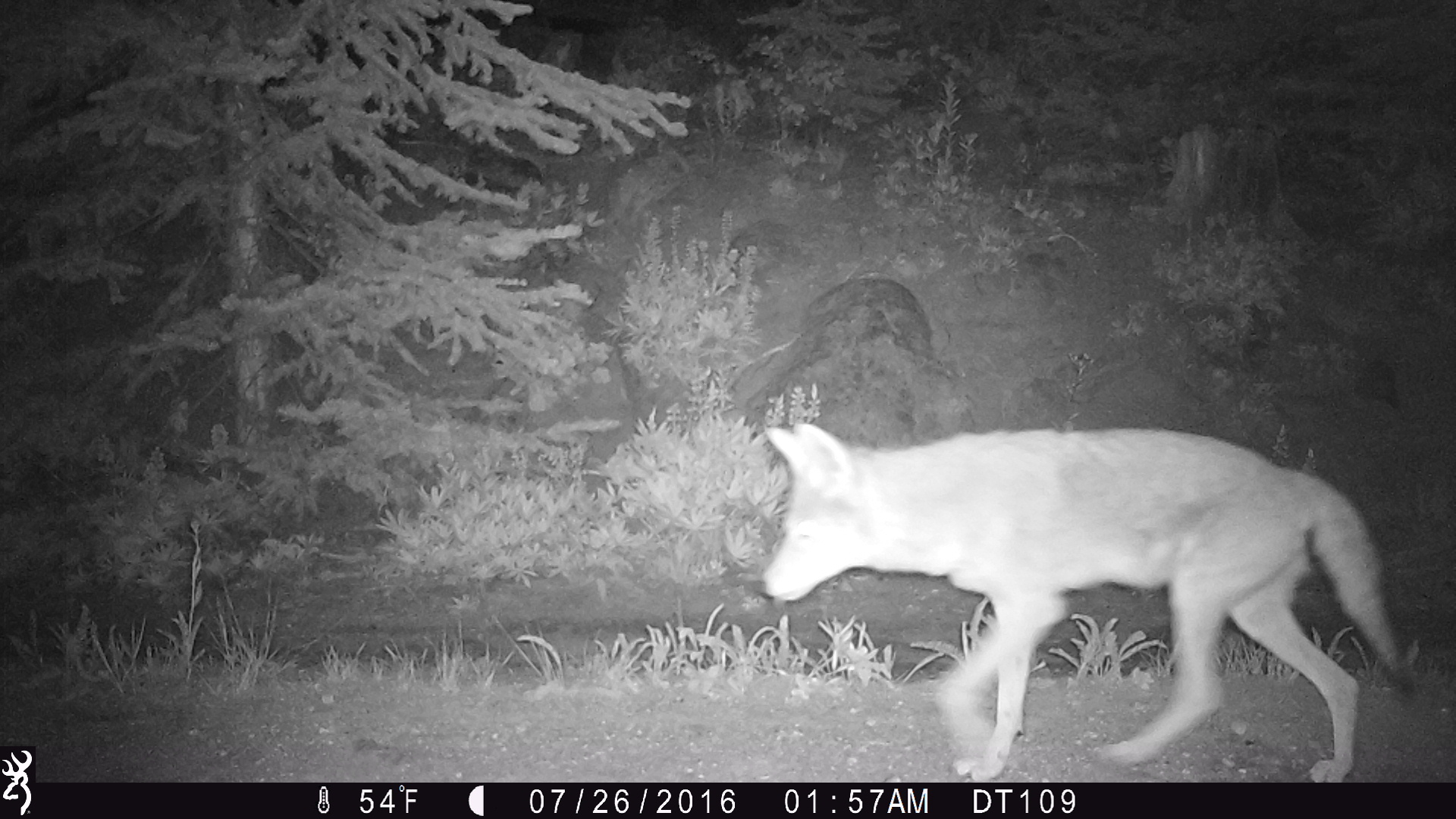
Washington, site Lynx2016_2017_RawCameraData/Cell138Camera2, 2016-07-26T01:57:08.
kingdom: Animalia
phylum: Chordata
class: Mammalia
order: Carnivora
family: Canidae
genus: Canis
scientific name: Canis latrans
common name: coyote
Canis latrans (coyote). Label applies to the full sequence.